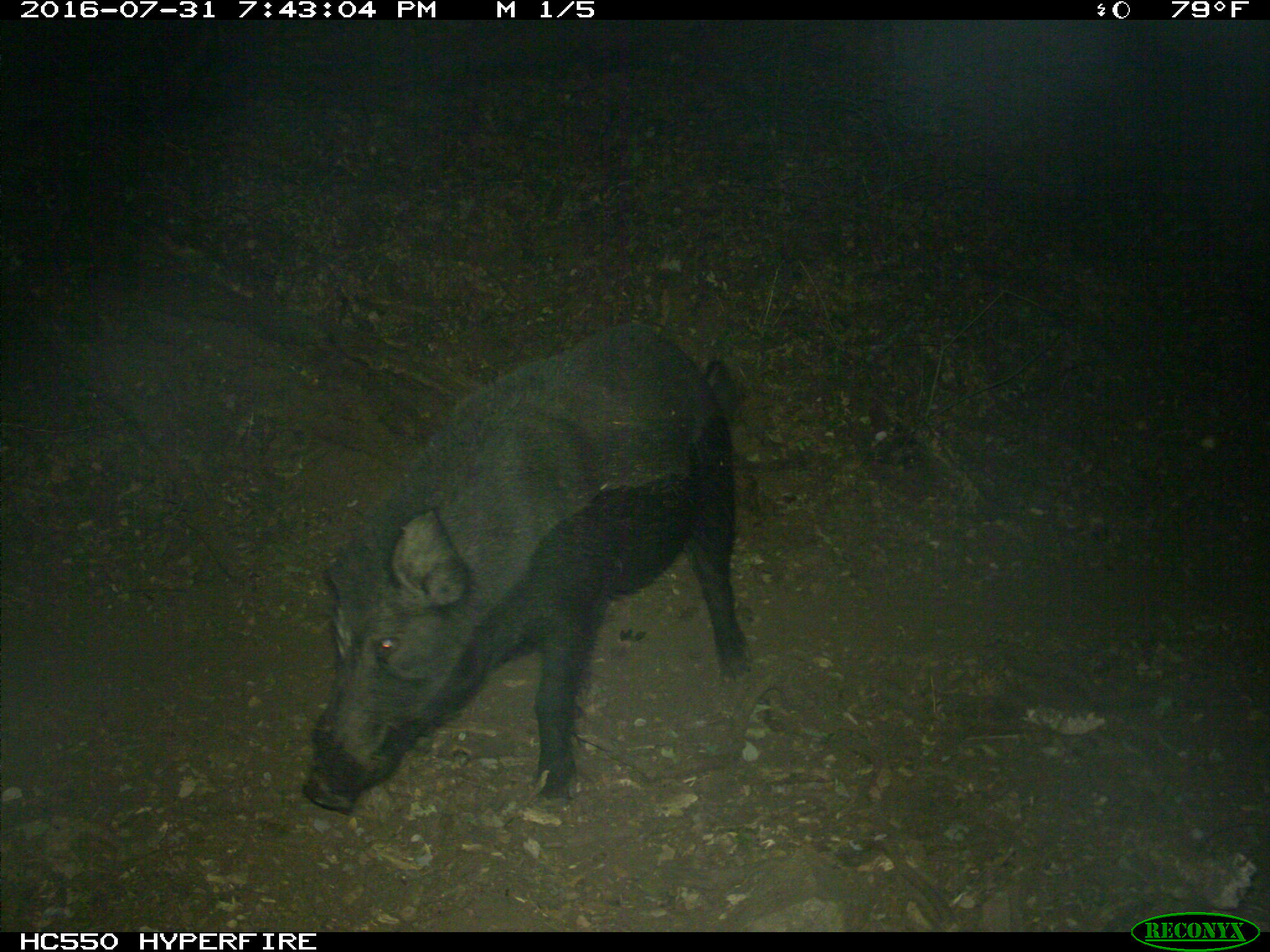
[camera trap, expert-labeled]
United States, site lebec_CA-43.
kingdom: Animalia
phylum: Chordata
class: Mammalia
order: Artiodactyla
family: Suidae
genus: Sus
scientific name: Sus scrofa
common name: wild boar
Sus scrofa (wild boar).